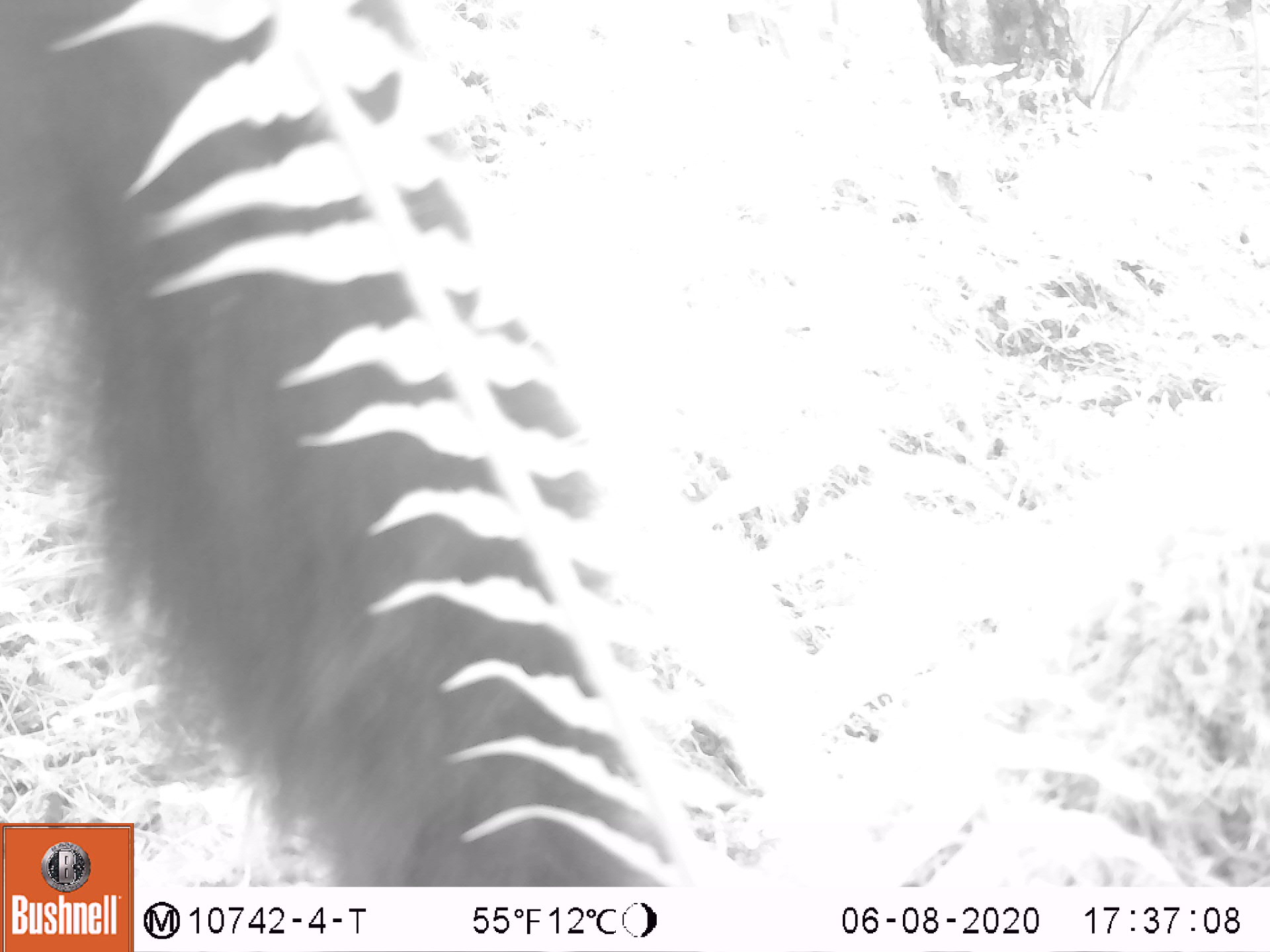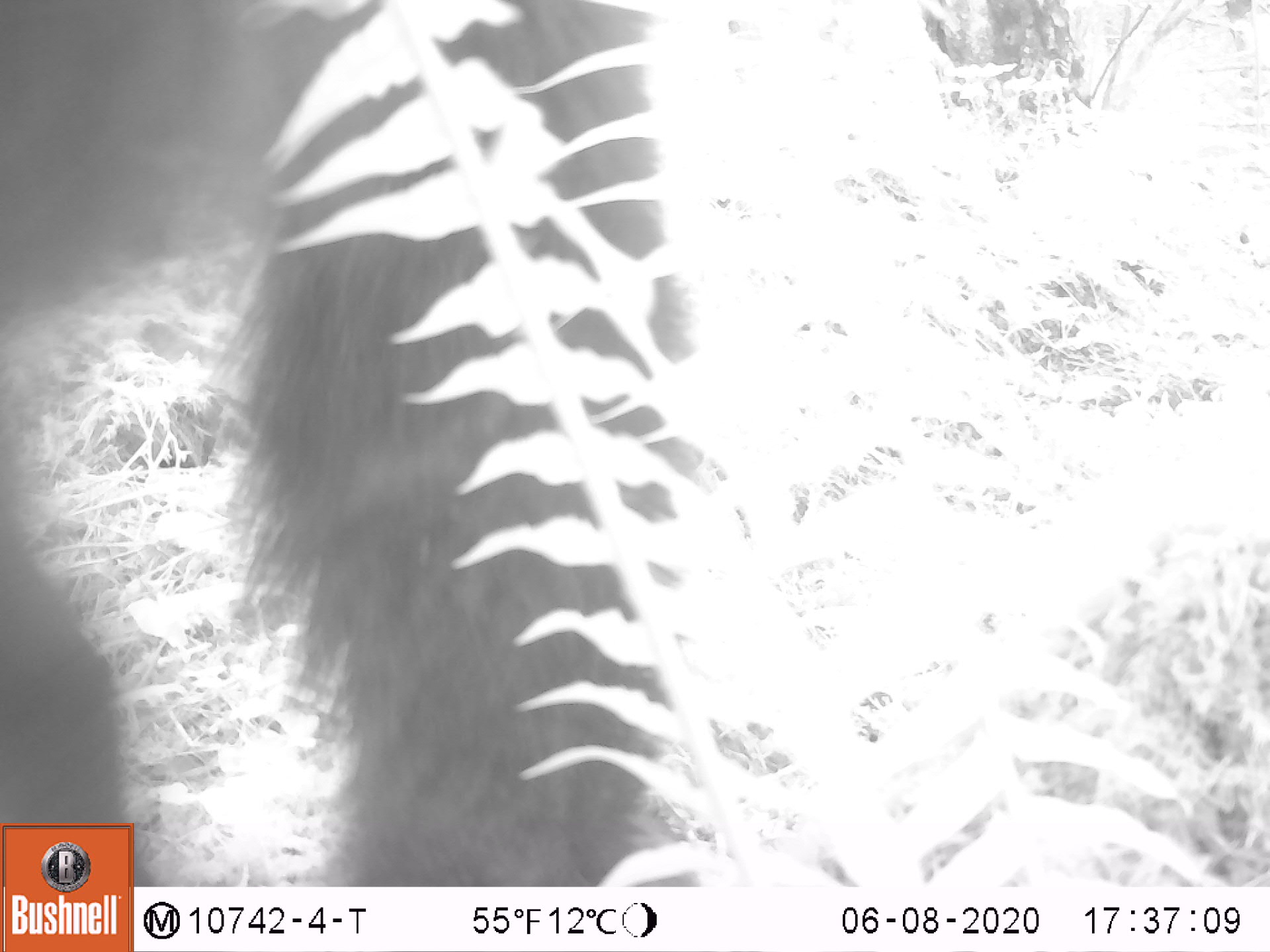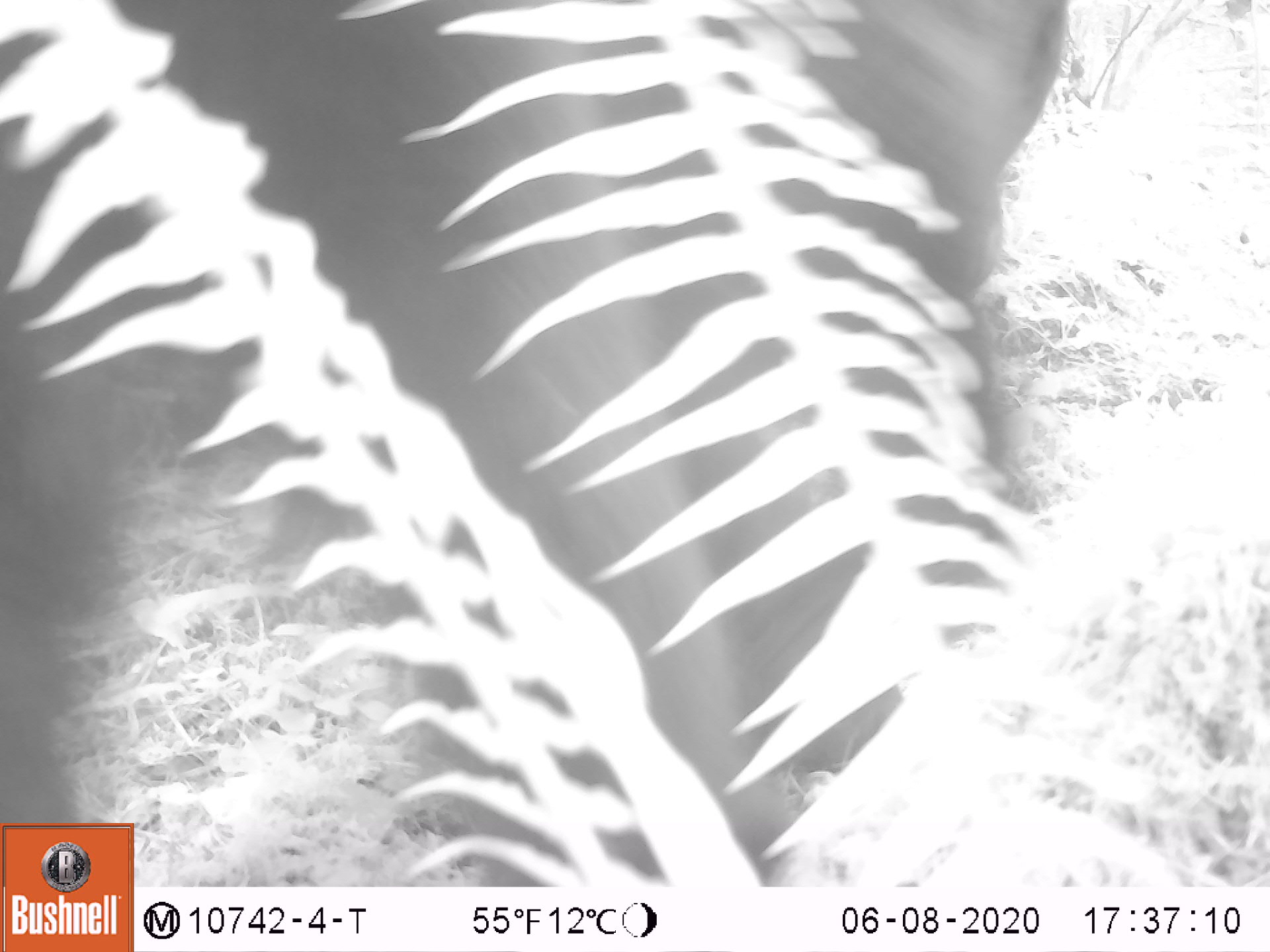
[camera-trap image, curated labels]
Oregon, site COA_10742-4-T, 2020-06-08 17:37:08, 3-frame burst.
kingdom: Animalia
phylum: Chordata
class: Mammalia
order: Carnivora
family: Ursidae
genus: Ursus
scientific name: Ursus americanus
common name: american black bear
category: black bear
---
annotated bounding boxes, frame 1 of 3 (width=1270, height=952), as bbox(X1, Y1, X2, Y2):
black bear: bbox(4, 0, 654, 820)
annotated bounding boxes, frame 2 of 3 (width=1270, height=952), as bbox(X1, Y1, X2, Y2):
black bear: bbox(1, 1, 671, 821)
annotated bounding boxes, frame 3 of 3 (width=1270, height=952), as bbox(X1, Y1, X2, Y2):
black bear: bbox(0, 3, 1075, 815)